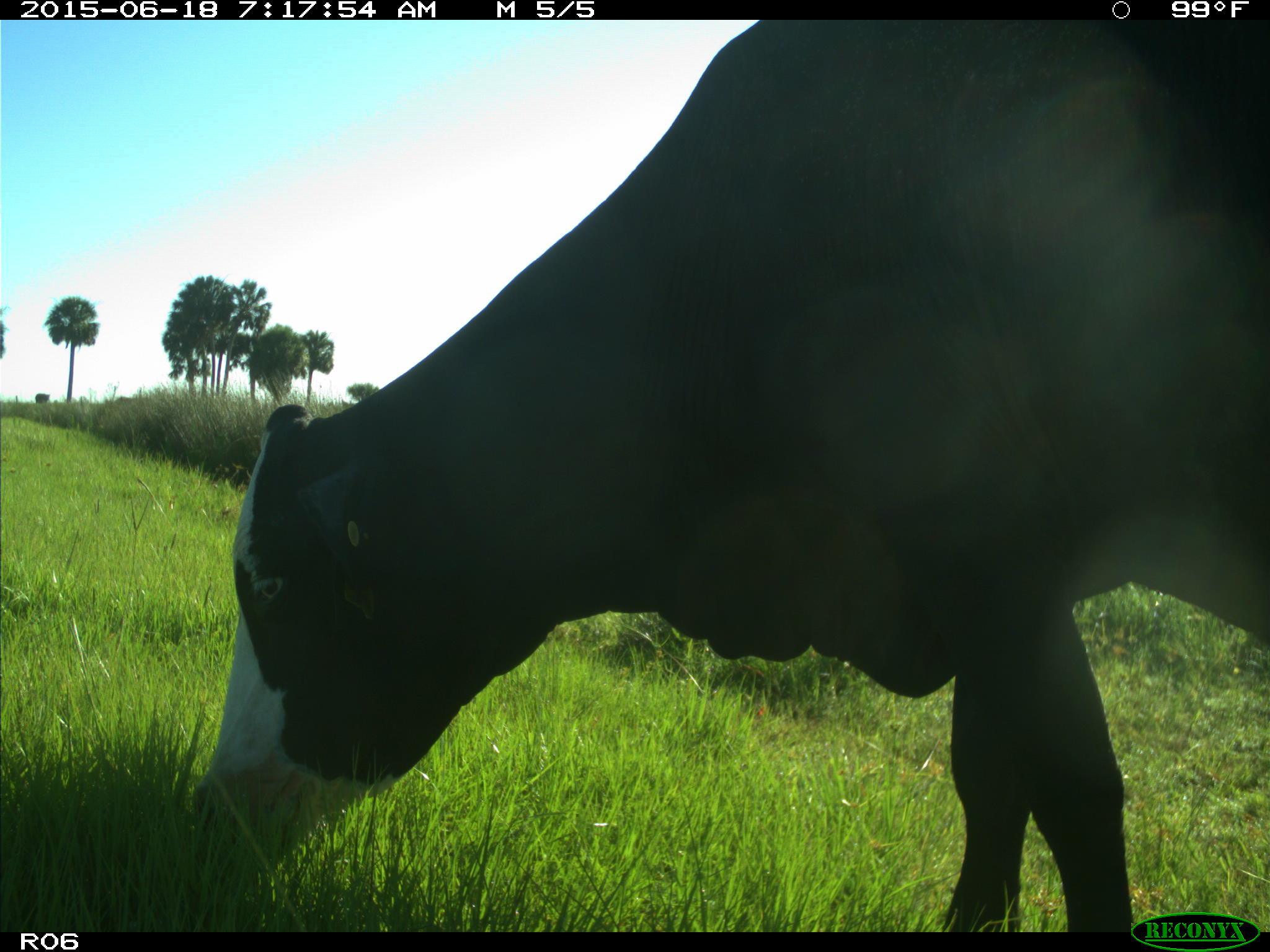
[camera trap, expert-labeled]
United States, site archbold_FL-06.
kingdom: Animalia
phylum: Chordata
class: Mammalia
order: Artiodactyla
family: Bovidae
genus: Bos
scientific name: Bos taurus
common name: domestic cow